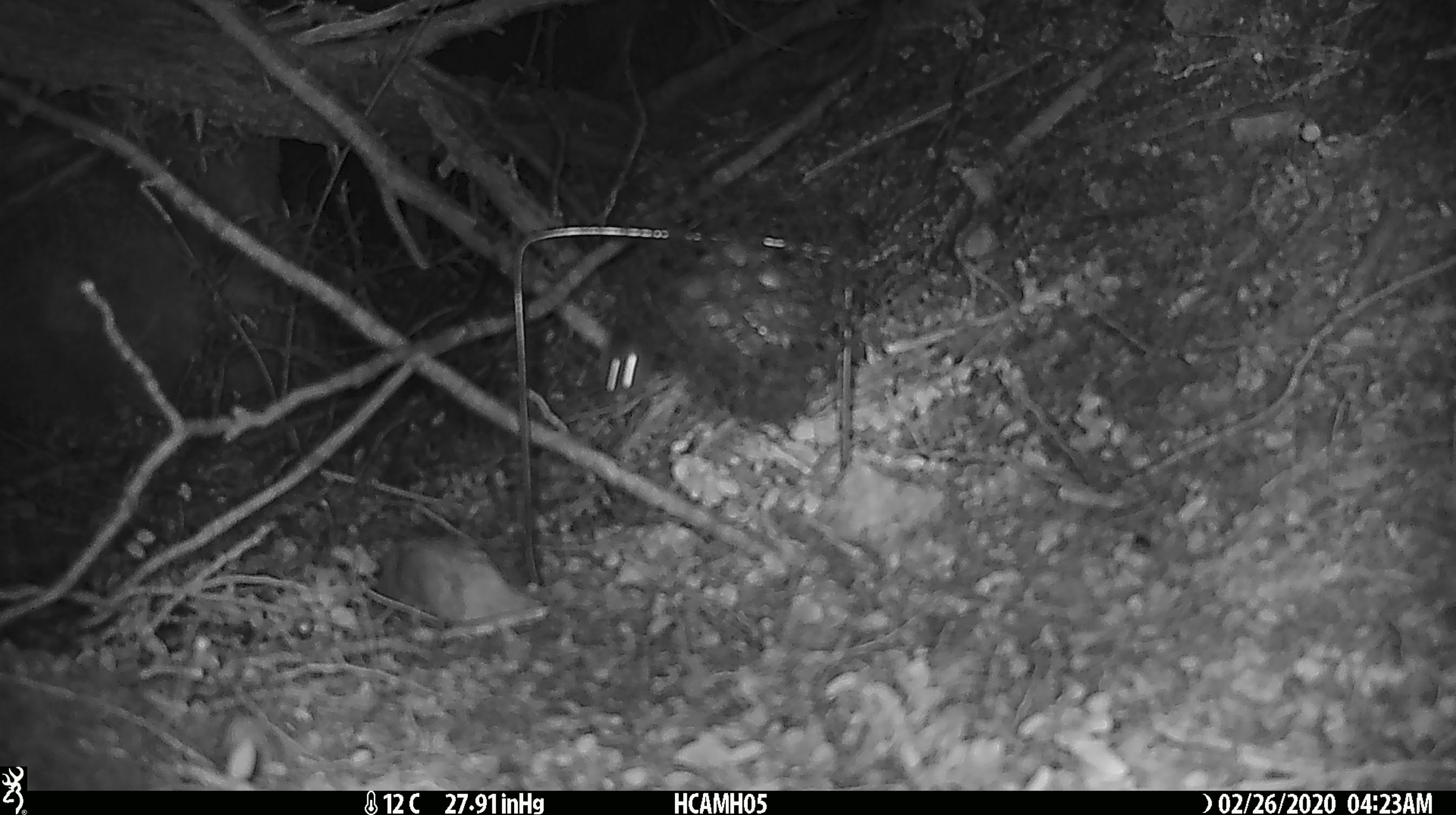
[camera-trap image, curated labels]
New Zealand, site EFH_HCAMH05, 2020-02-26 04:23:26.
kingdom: Animalia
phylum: Chordata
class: Mammalia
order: Rodentia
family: Muridae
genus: Mus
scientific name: Mus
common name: mouse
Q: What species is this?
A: Mouse (Mus).